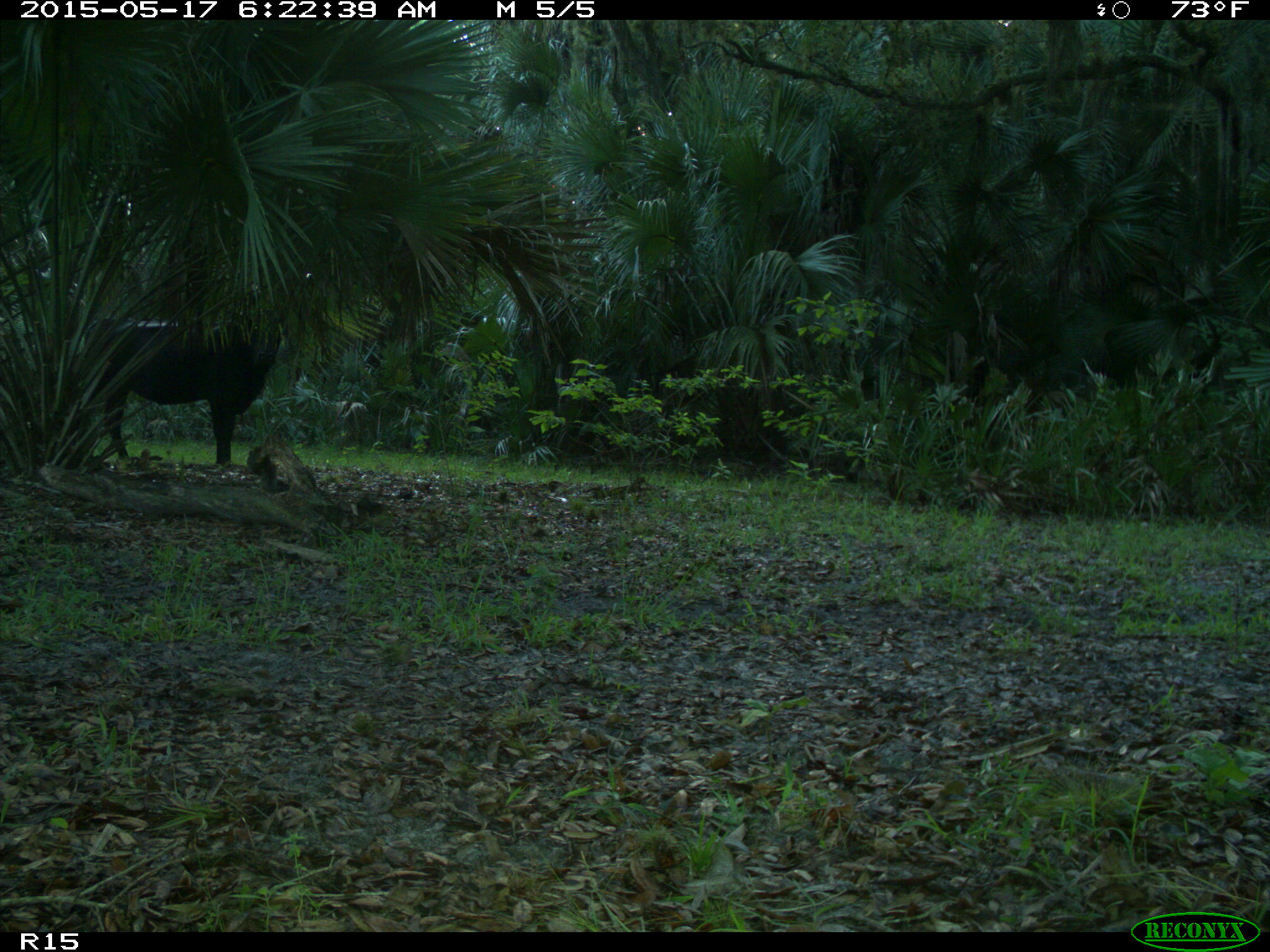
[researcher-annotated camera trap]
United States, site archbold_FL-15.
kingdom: Animalia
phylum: Chordata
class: Mammalia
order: Artiodactyla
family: Bovidae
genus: Bos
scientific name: Bos taurus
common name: domestic cow